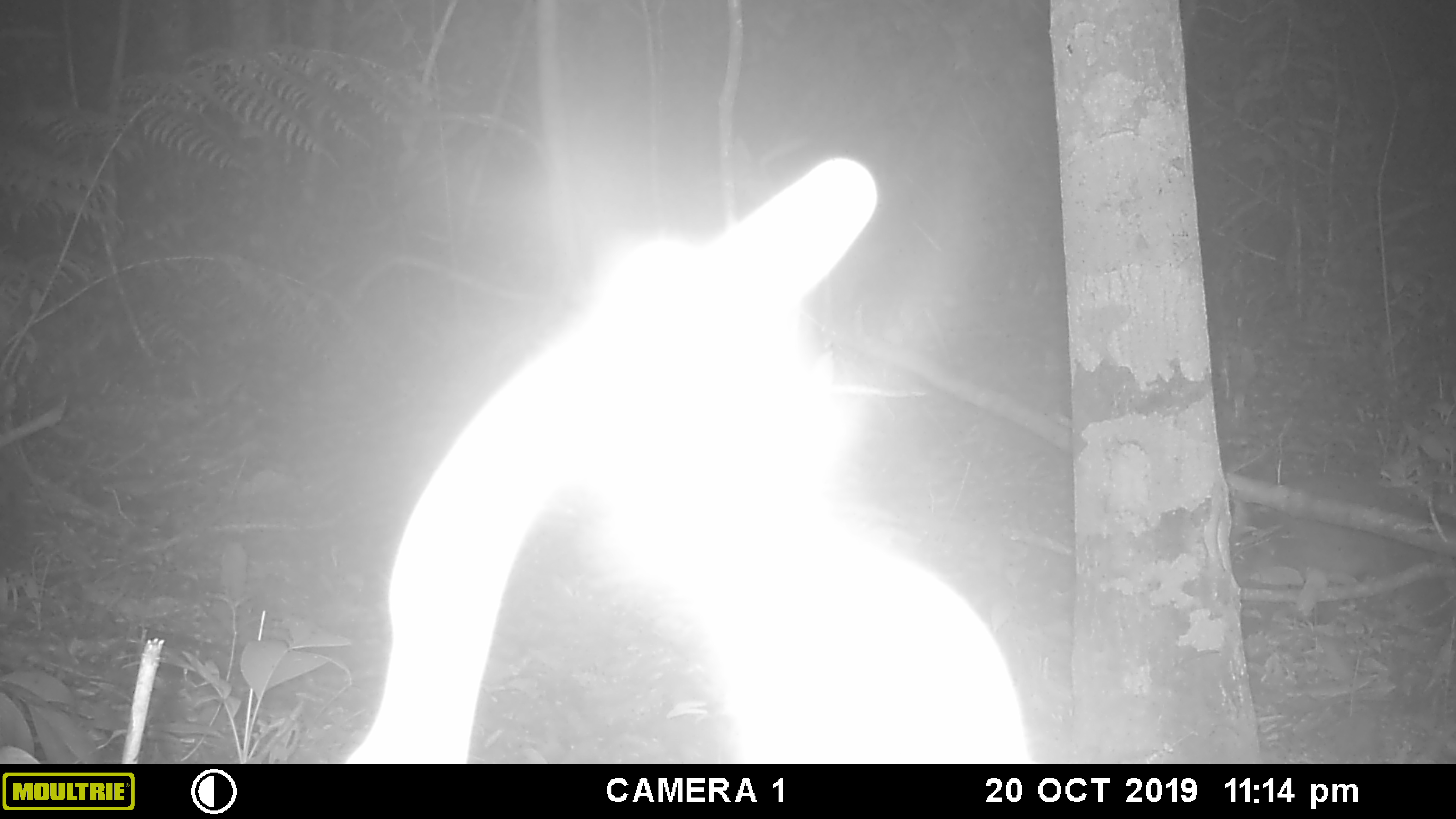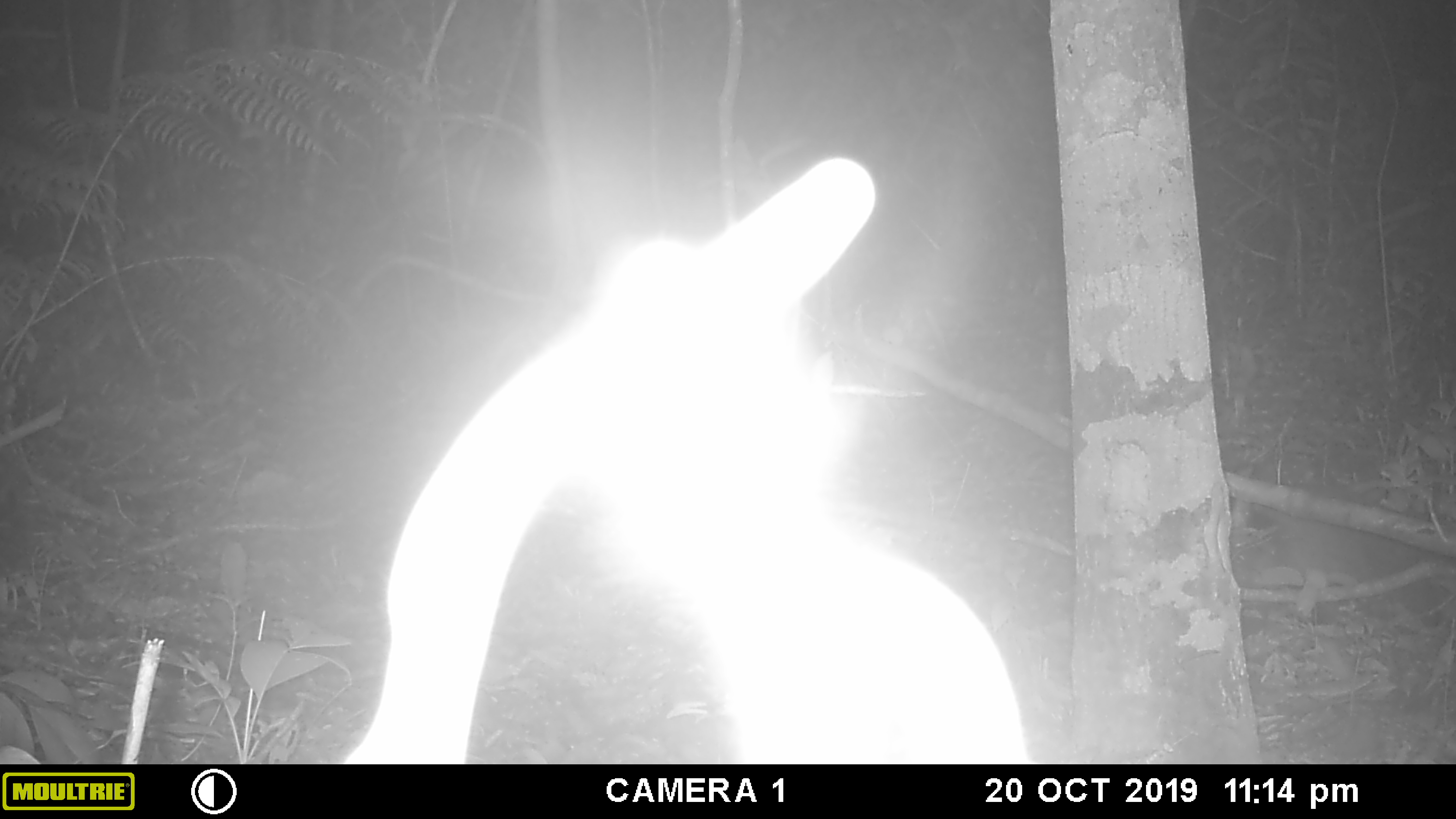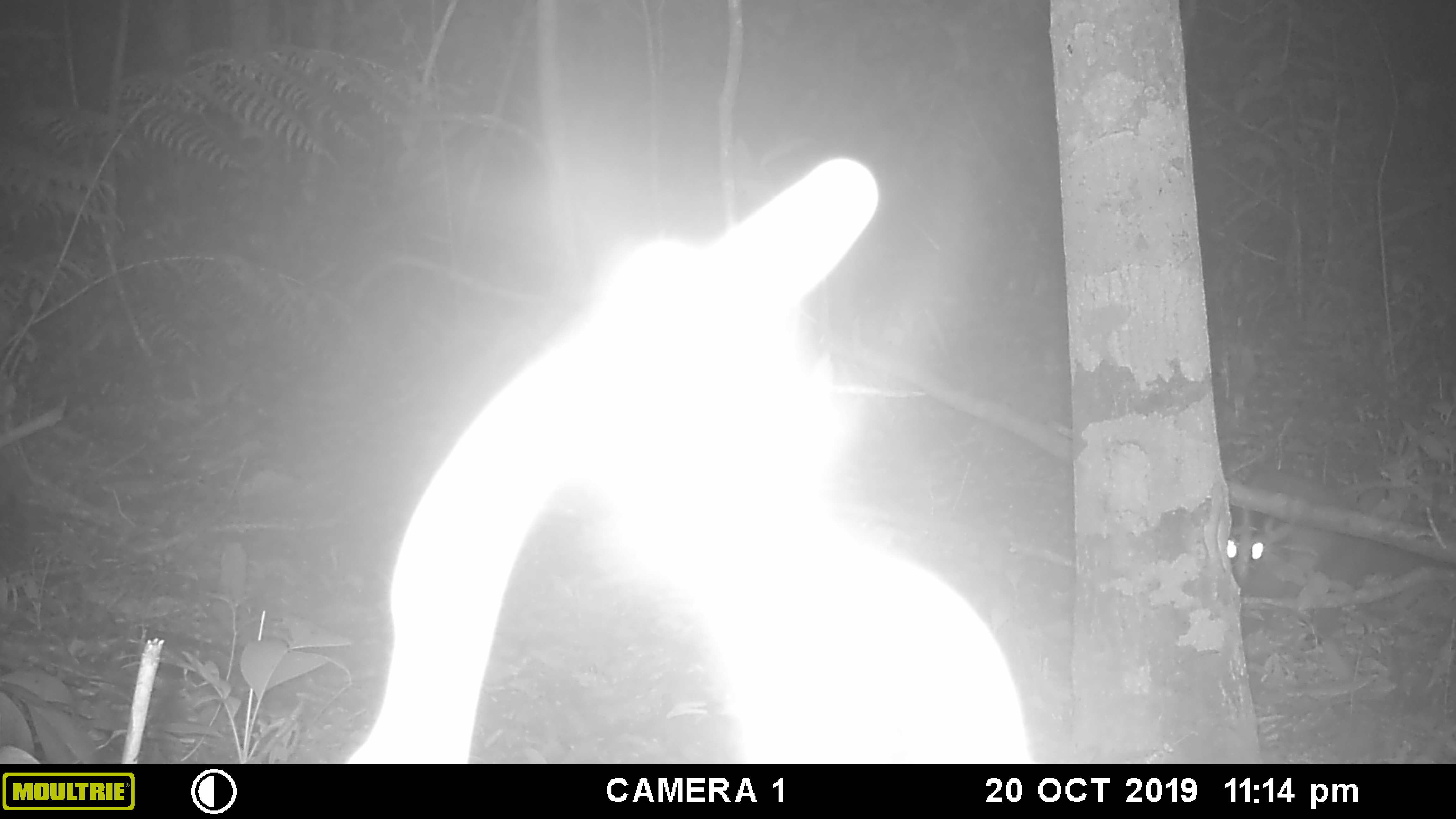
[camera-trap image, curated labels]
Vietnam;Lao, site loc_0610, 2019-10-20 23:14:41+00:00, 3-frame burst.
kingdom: Animalia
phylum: Chordata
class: Mammalia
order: Carnivora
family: Viverridae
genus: Paguma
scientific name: Paguma larvata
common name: masked palm civet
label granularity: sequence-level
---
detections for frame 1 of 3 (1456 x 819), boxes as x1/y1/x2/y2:
masked palm civet: 1228/471/1456/628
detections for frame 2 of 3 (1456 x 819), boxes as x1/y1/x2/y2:
masked palm civet: 1230/482/1456/629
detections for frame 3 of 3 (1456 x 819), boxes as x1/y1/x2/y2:
masked palm civet: 1223/468/1417/638